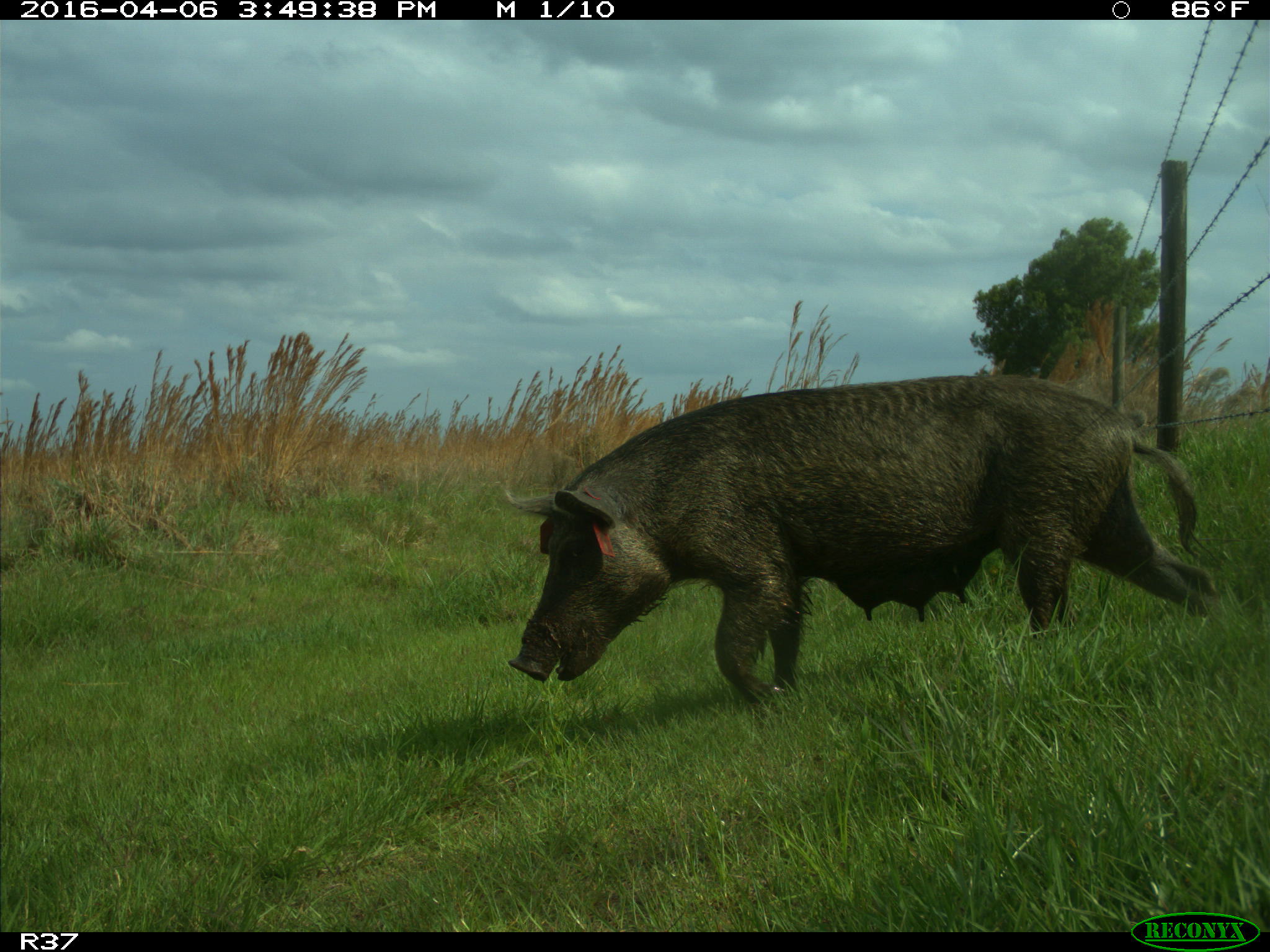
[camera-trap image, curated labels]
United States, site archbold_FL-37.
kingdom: Animalia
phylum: Chordata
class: Mammalia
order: Artiodactyla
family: Suidae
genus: Sus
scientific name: Sus scrofa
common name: wild boar